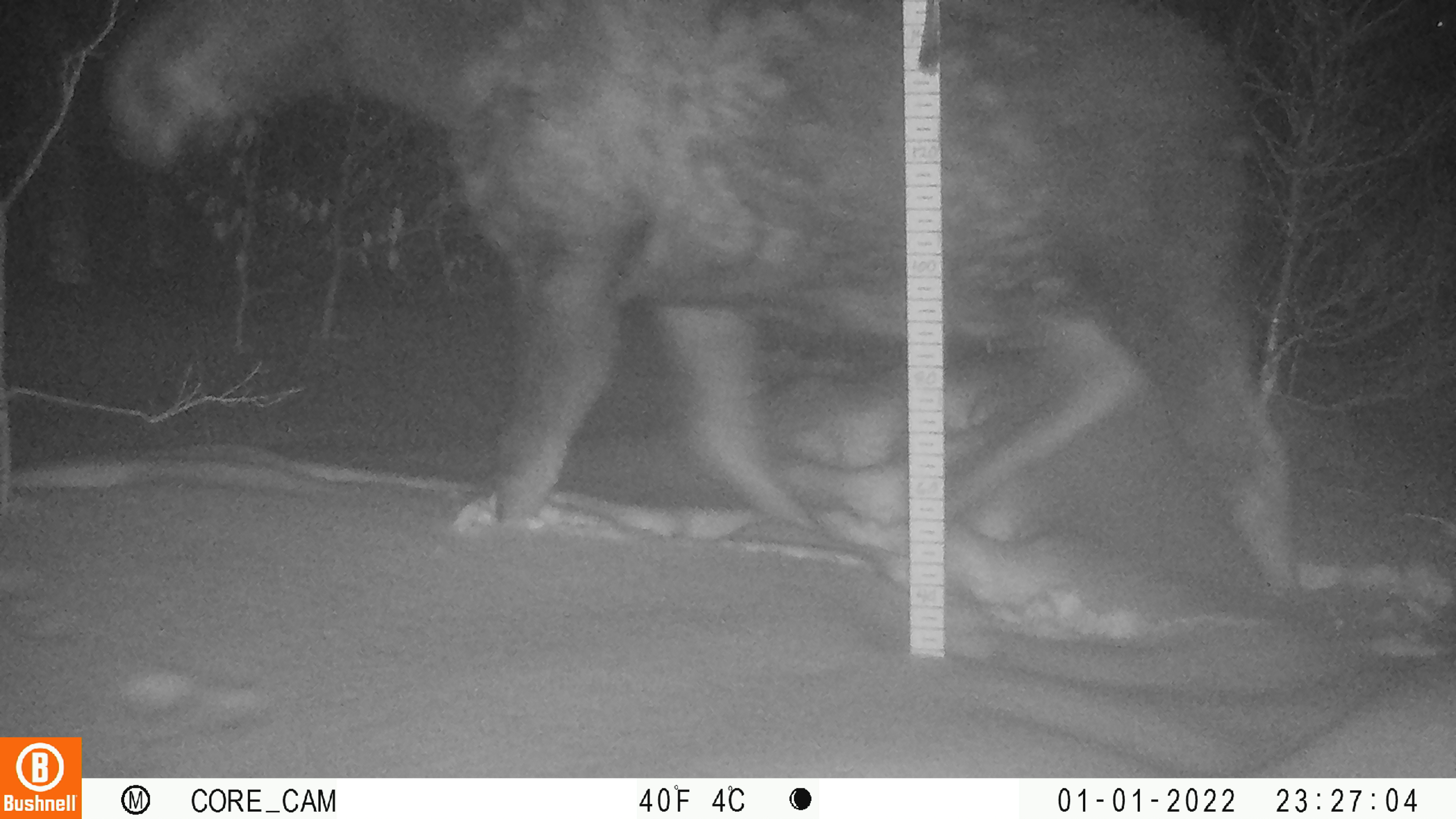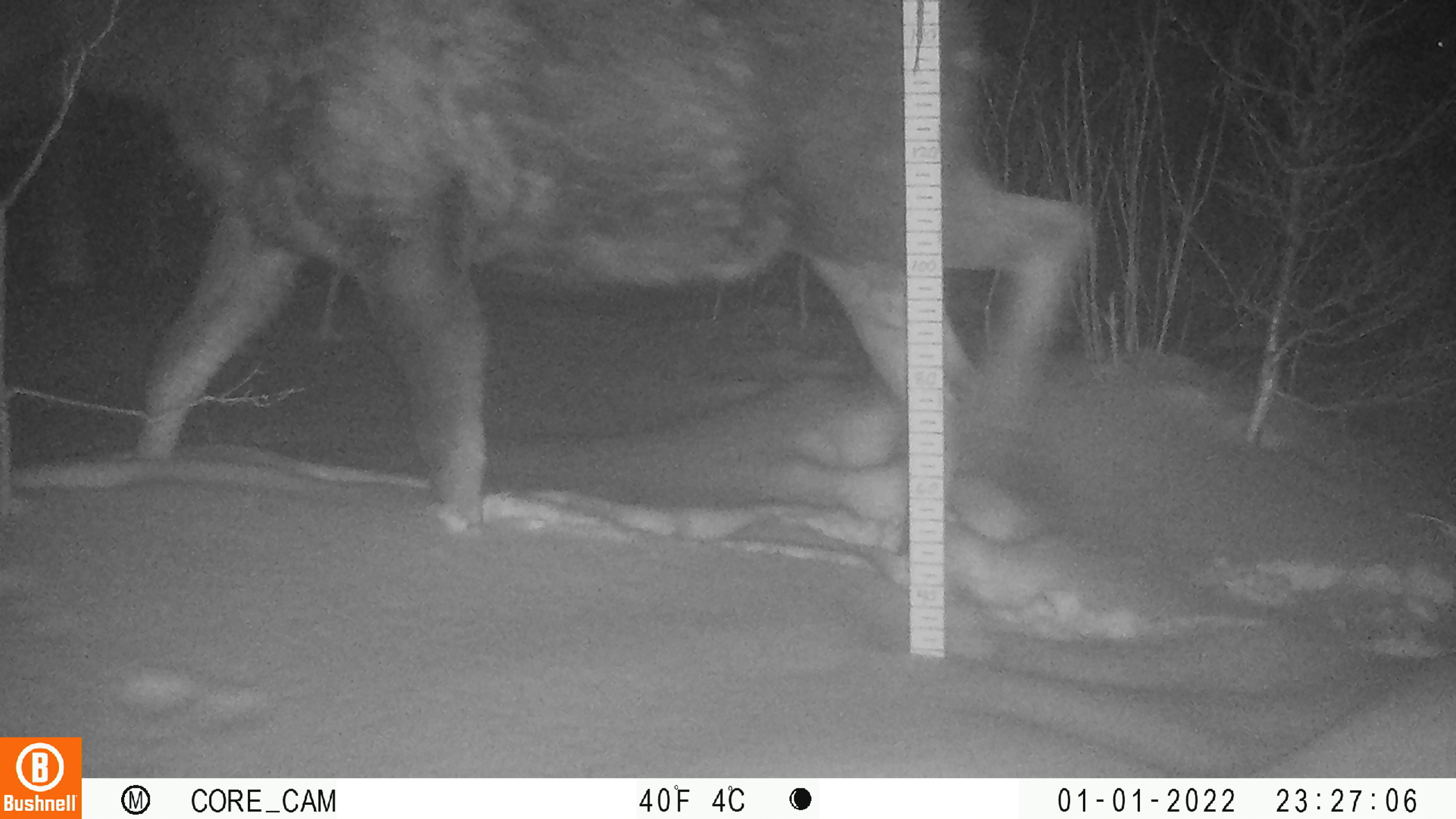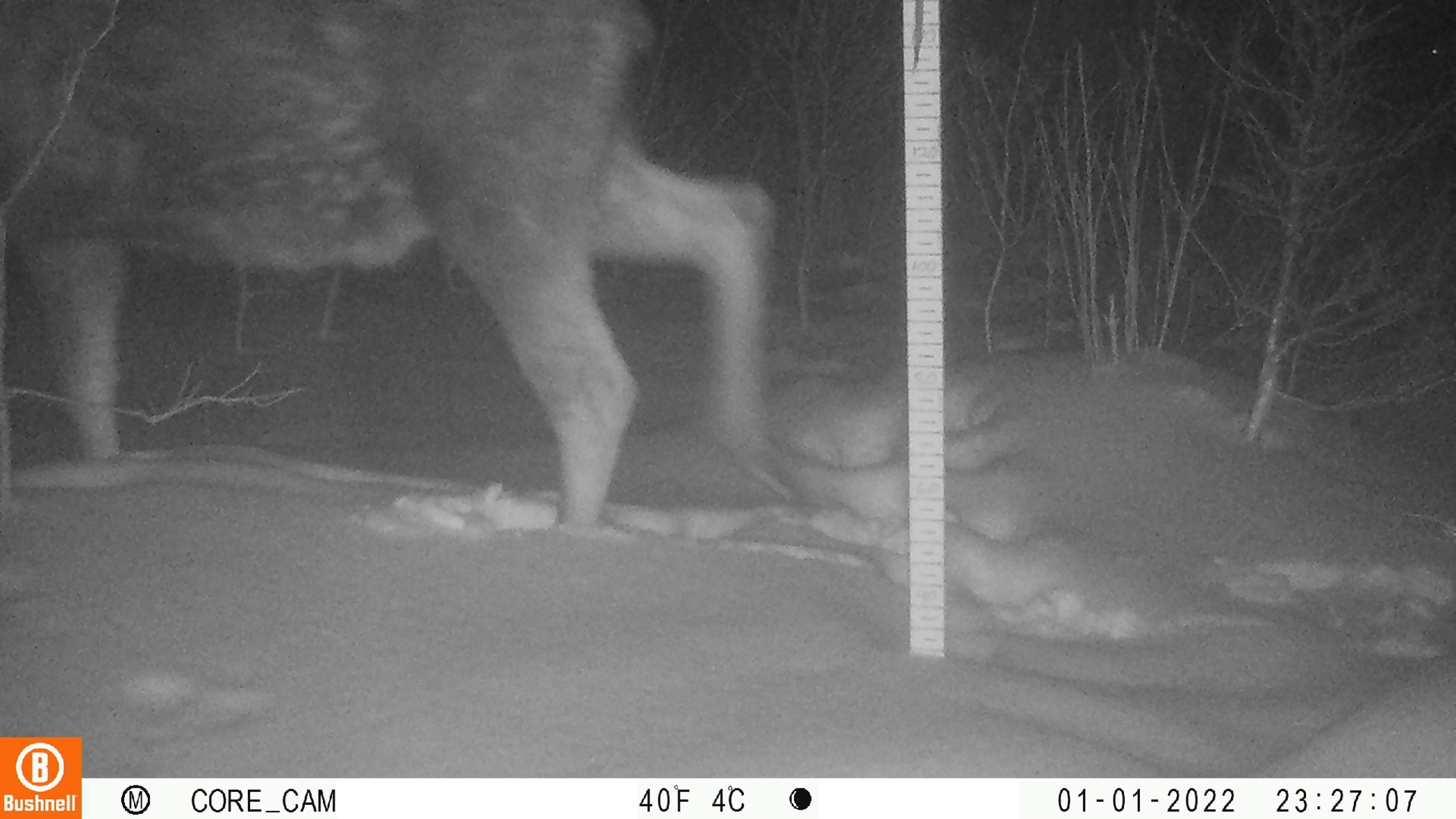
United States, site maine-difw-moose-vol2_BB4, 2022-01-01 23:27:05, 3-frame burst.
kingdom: Animalia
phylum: Chordata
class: Mammalia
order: Artiodactyla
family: Cervidae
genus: Alces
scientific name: Alces alces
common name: moose